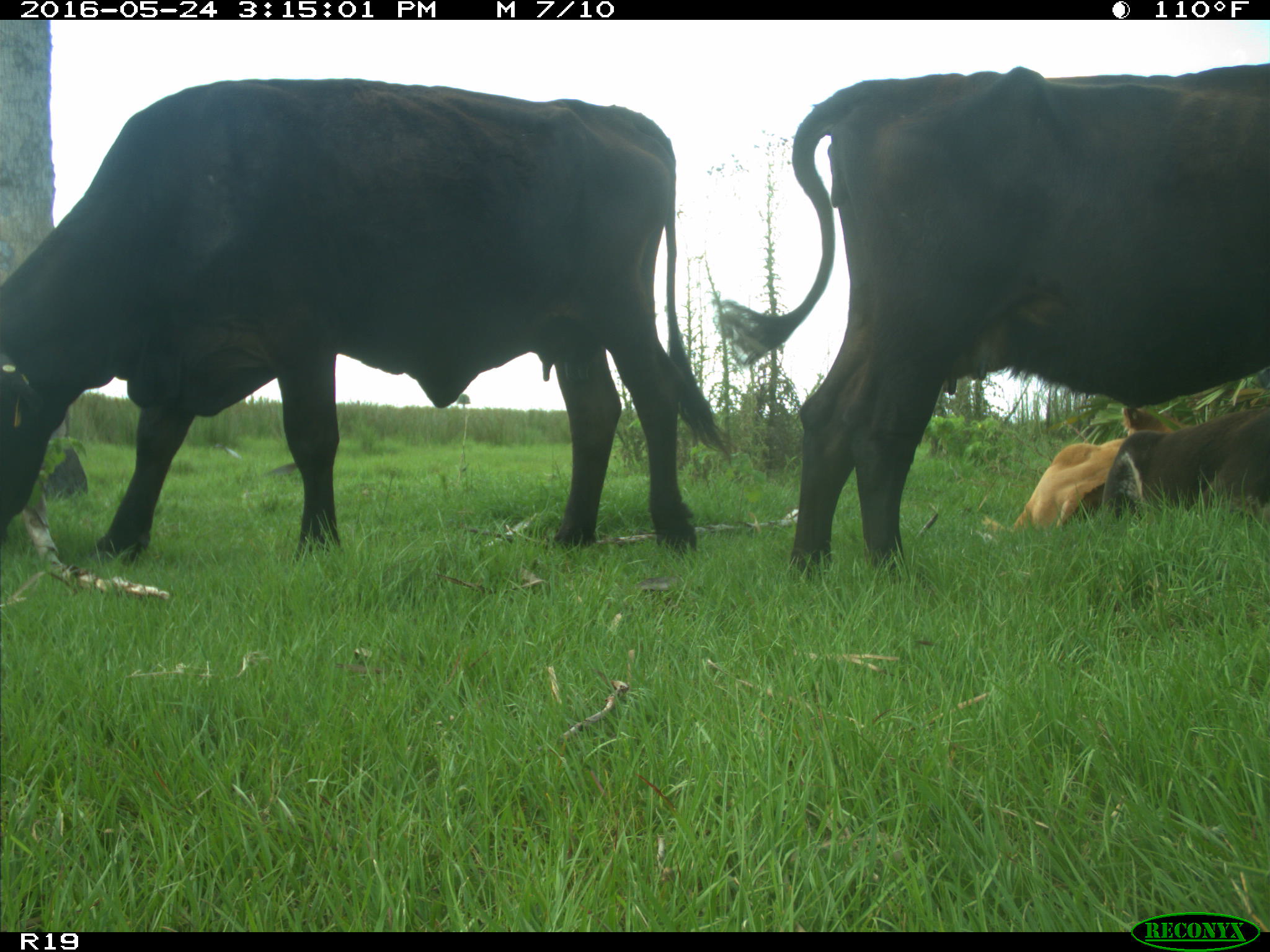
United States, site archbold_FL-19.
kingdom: Animalia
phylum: Chordata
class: Mammalia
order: Artiodactyla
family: Bovidae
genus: Bos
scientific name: Bos taurus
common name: domestic cow